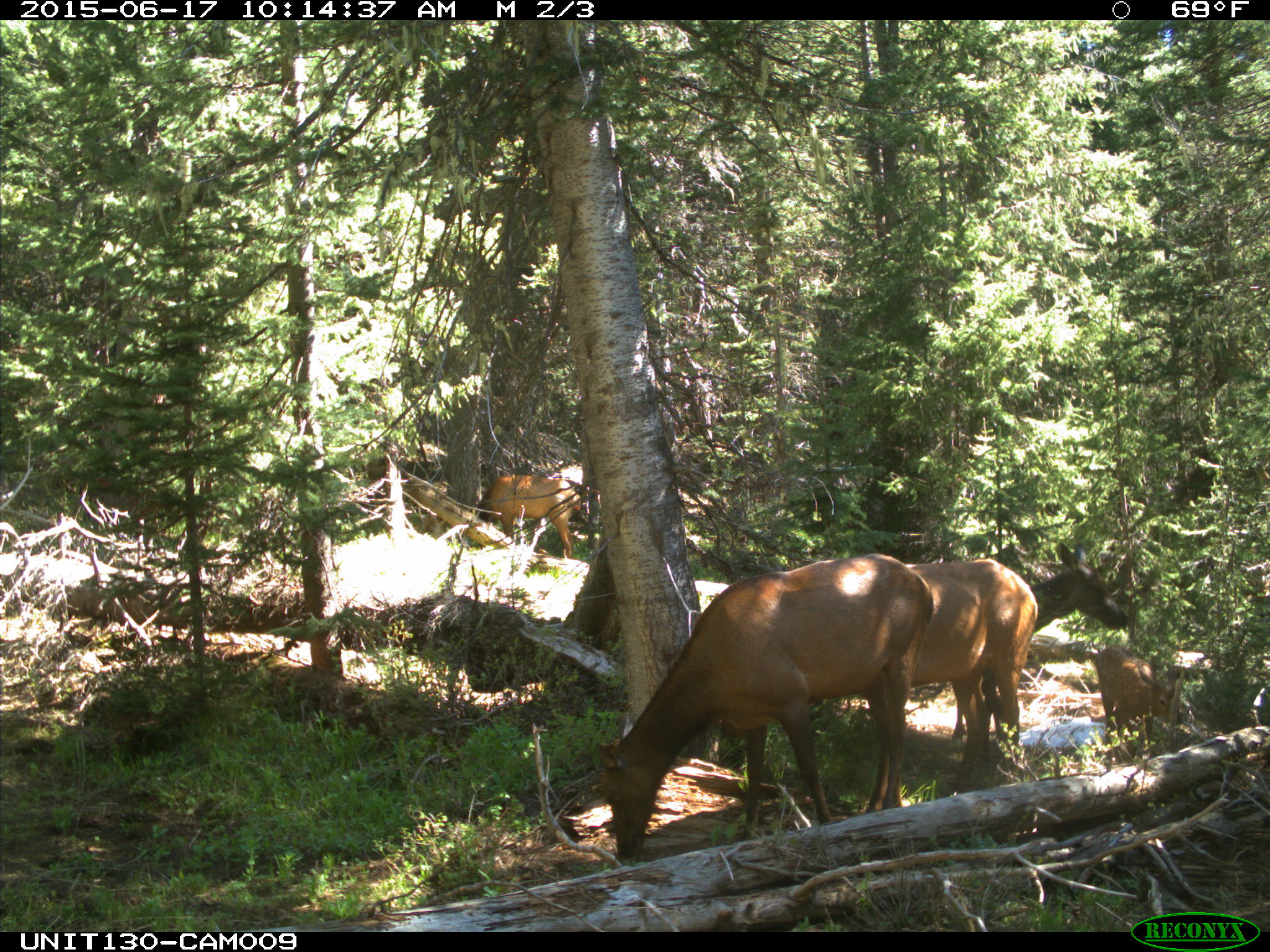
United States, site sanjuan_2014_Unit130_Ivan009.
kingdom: Animalia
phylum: Chordata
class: Mammalia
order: Artiodactyla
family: Cervidae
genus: Cervus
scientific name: Cervus elaphus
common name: red deer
Cervus elaphus (red deer).